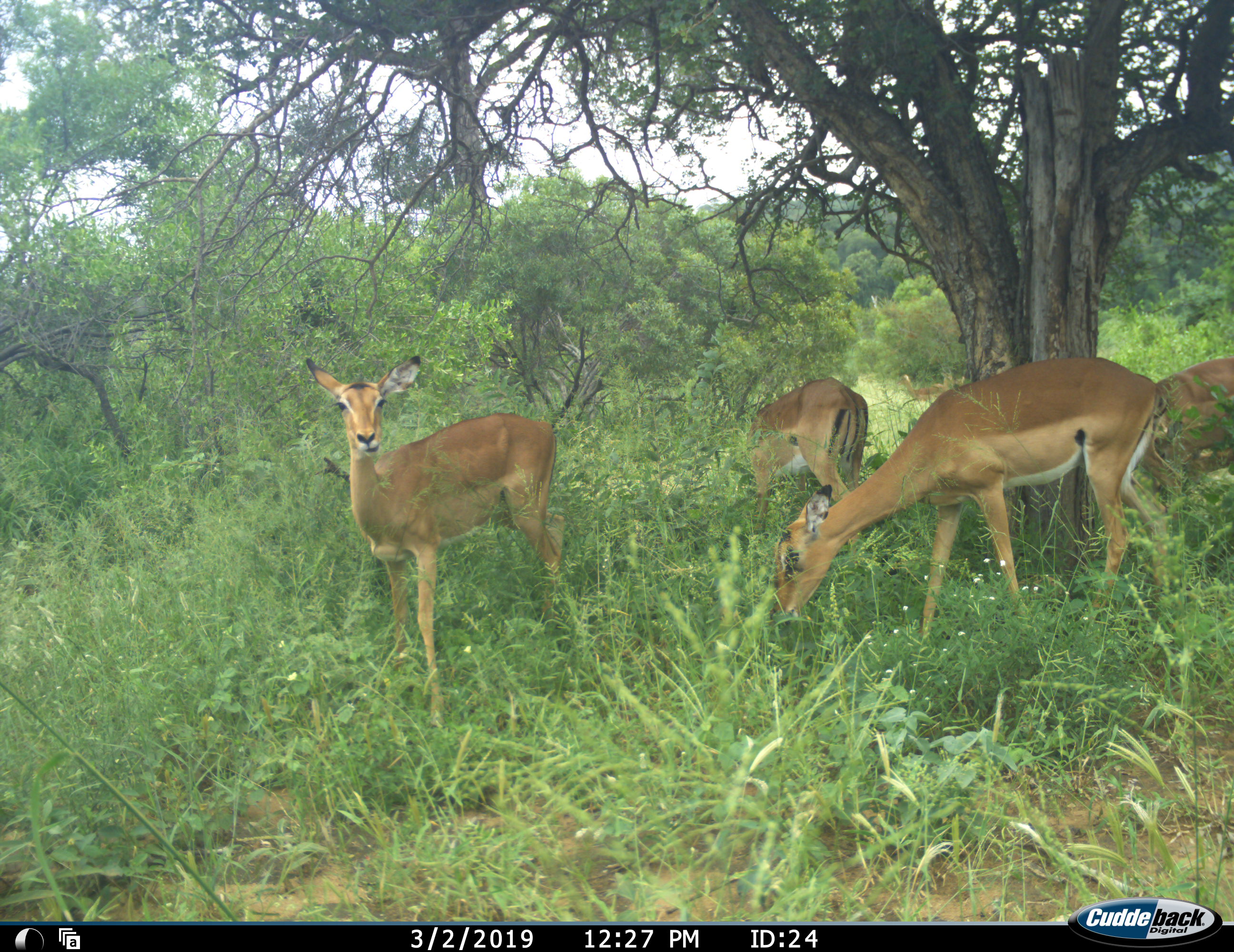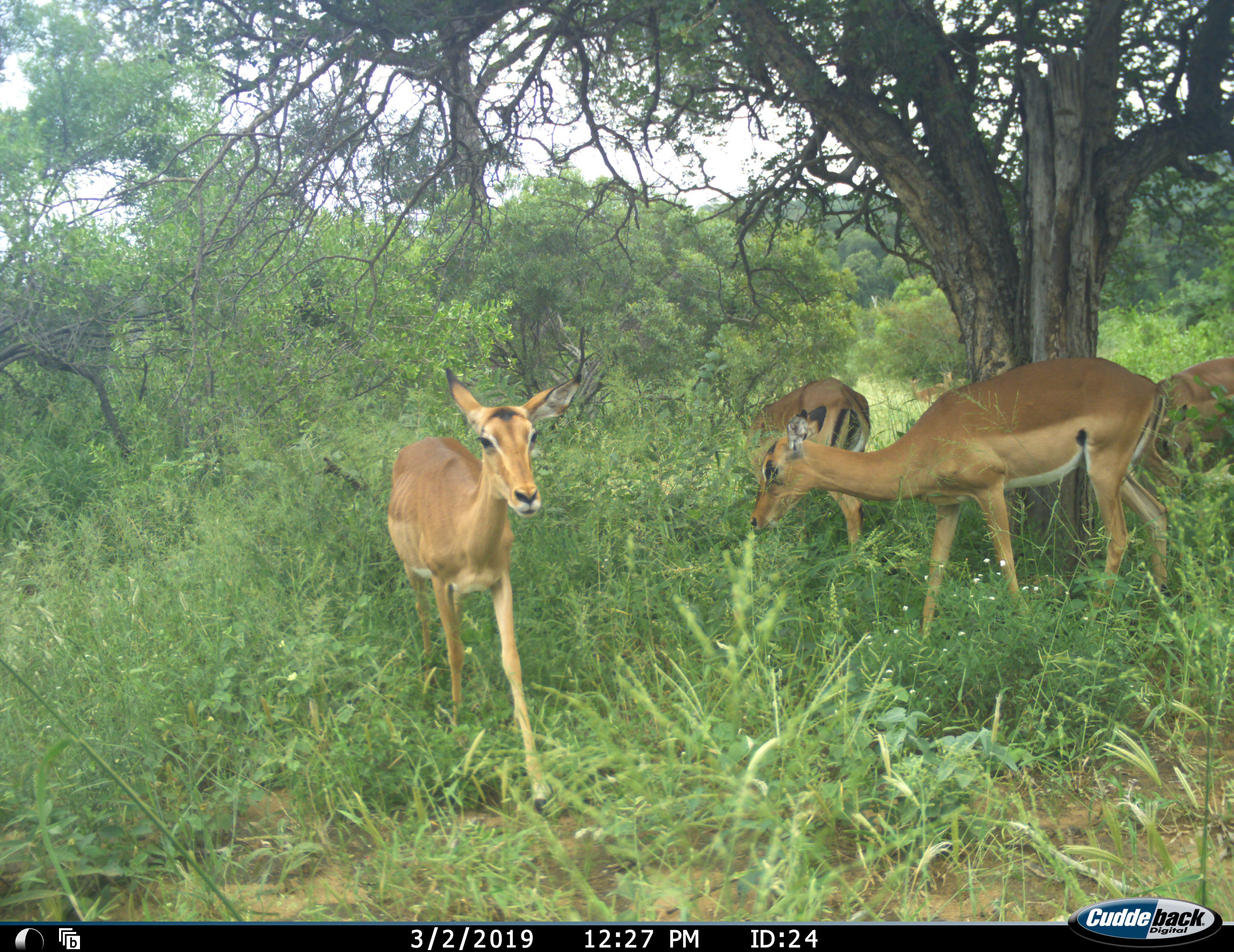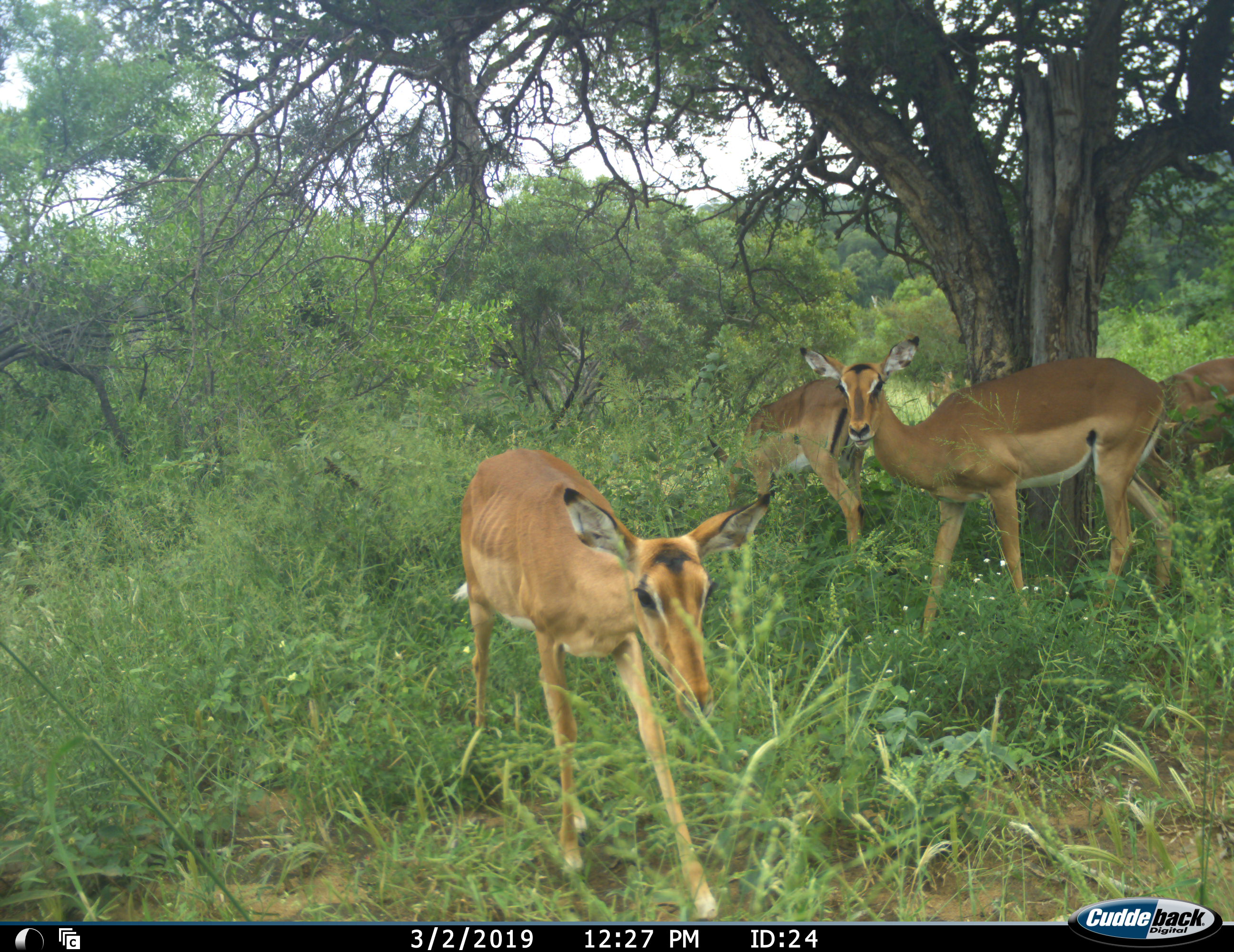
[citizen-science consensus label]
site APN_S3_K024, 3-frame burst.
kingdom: Animalia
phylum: Chordata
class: Mammalia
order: Artiodactyla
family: Bovidae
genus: Aepyceros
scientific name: Aepyceros melampus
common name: impala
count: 4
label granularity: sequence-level